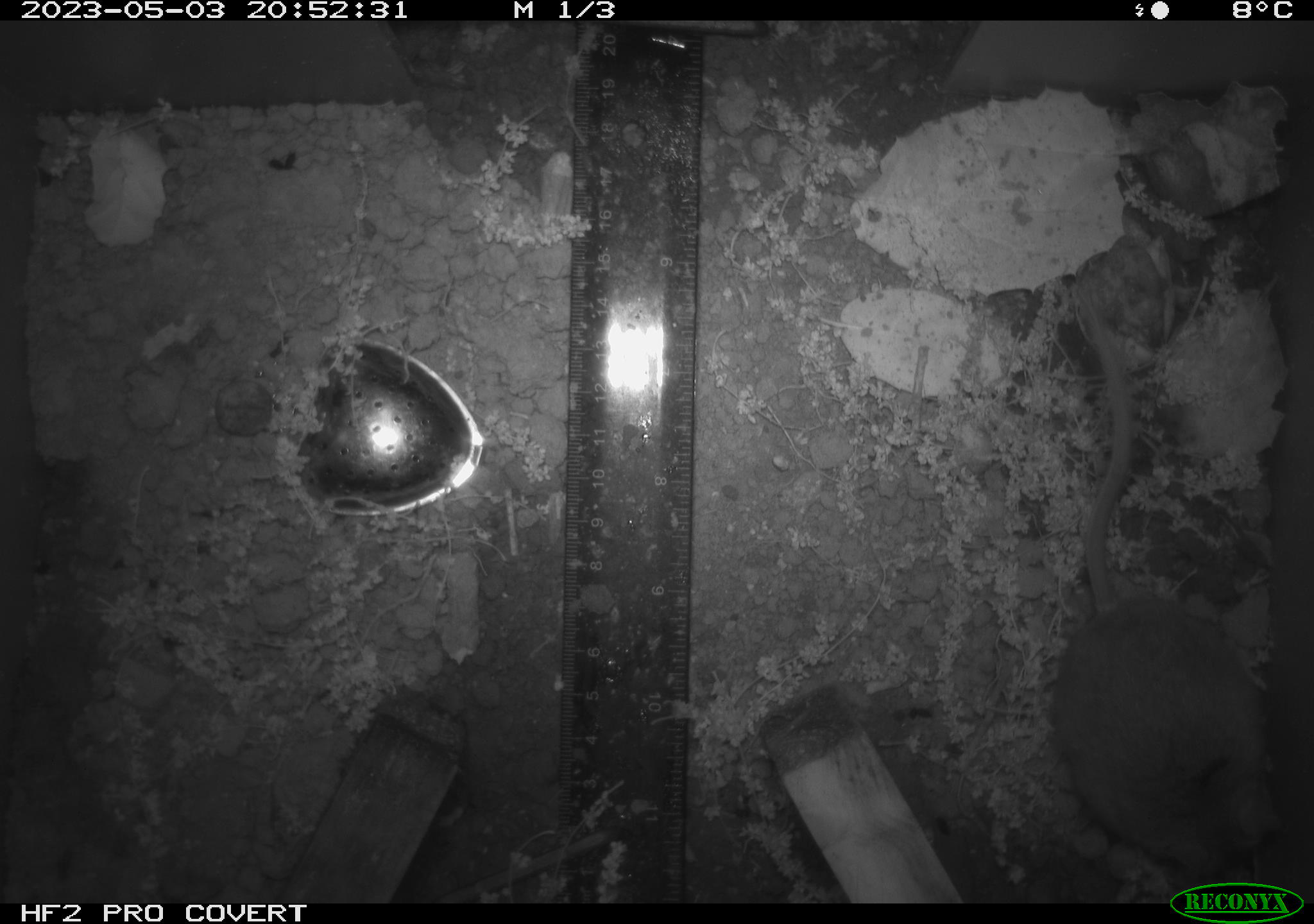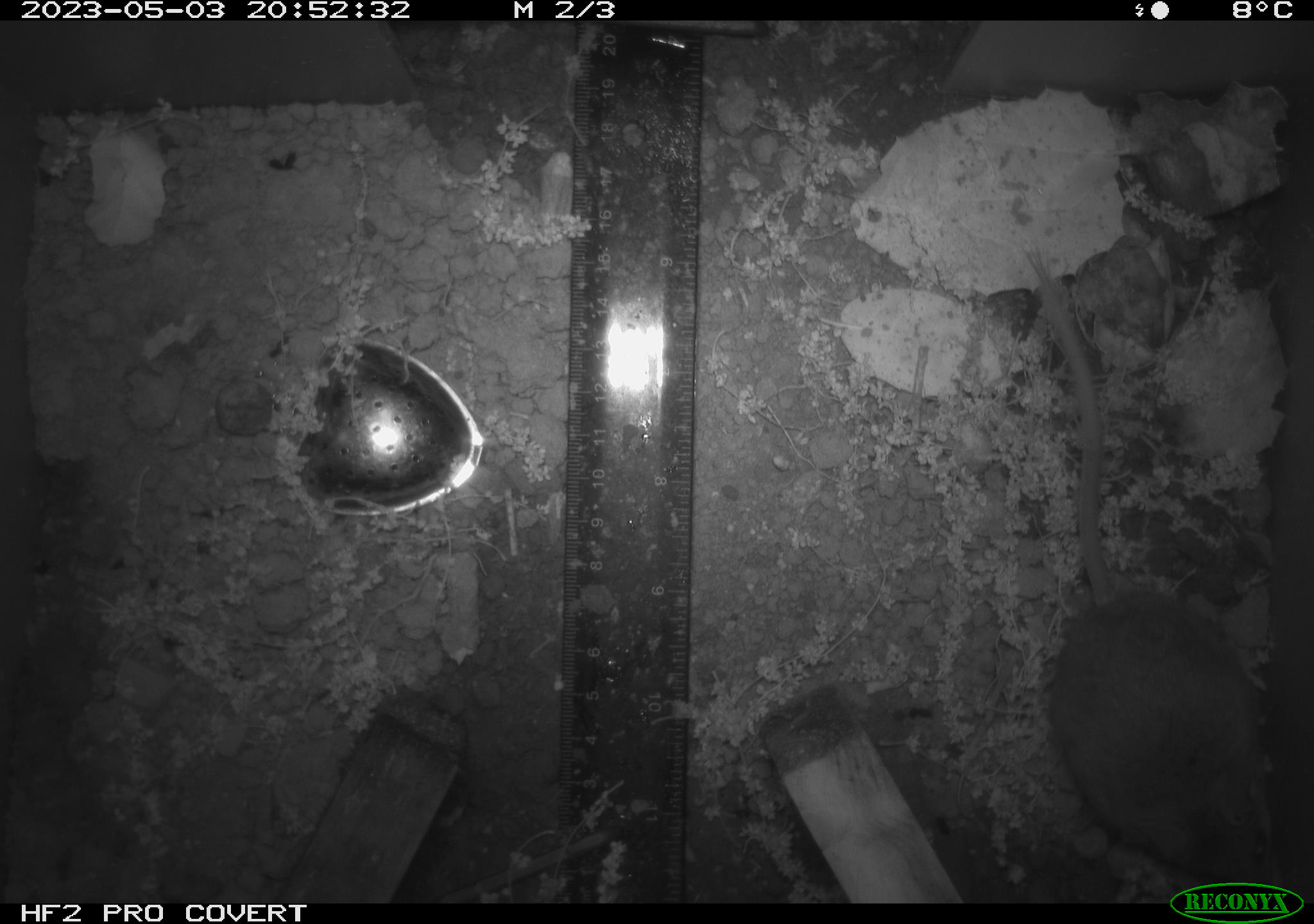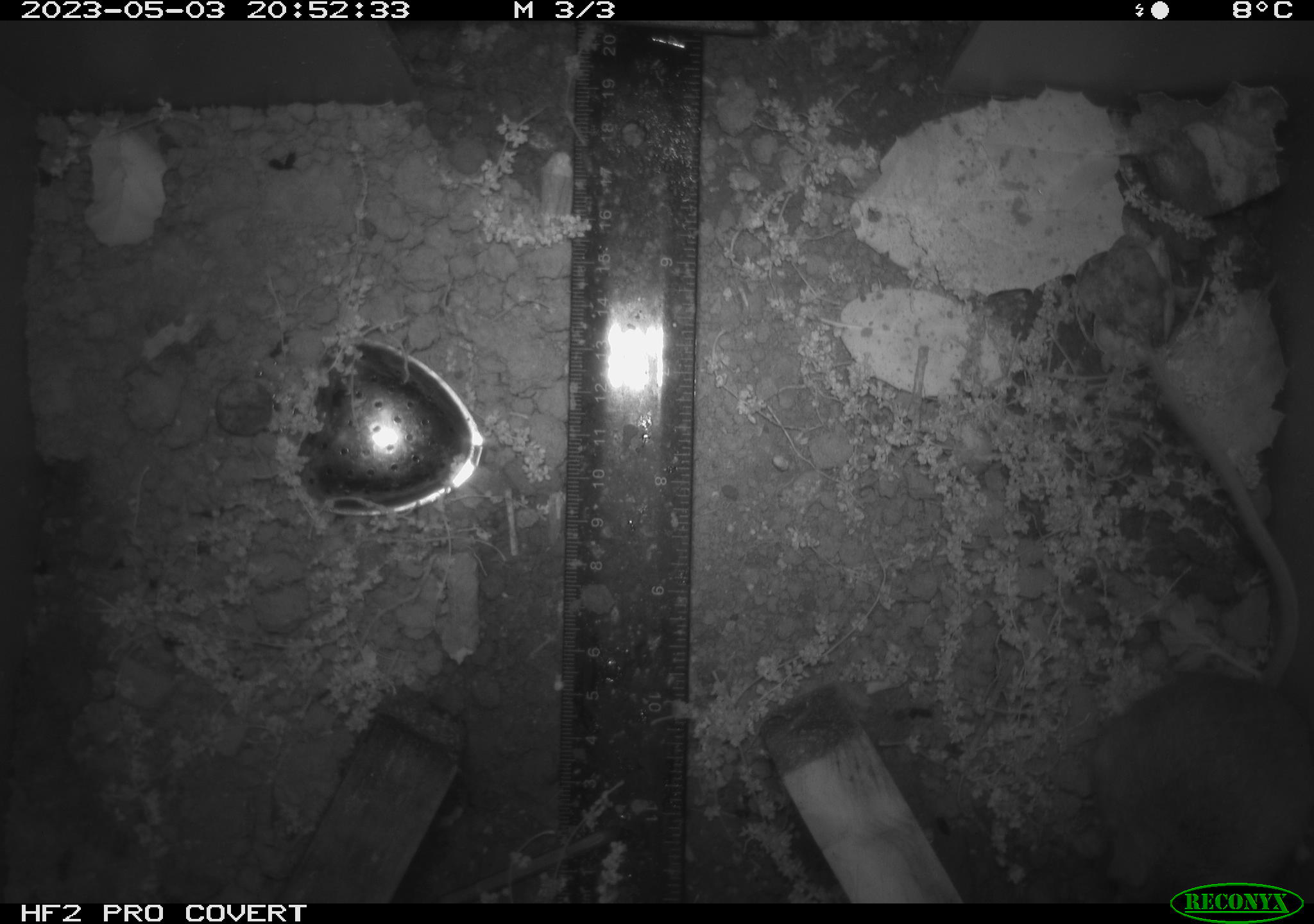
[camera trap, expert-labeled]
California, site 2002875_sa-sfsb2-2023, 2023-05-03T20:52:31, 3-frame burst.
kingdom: Animalia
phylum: Chordata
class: Mammalia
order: Rodentia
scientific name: Rodentia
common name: mouse species